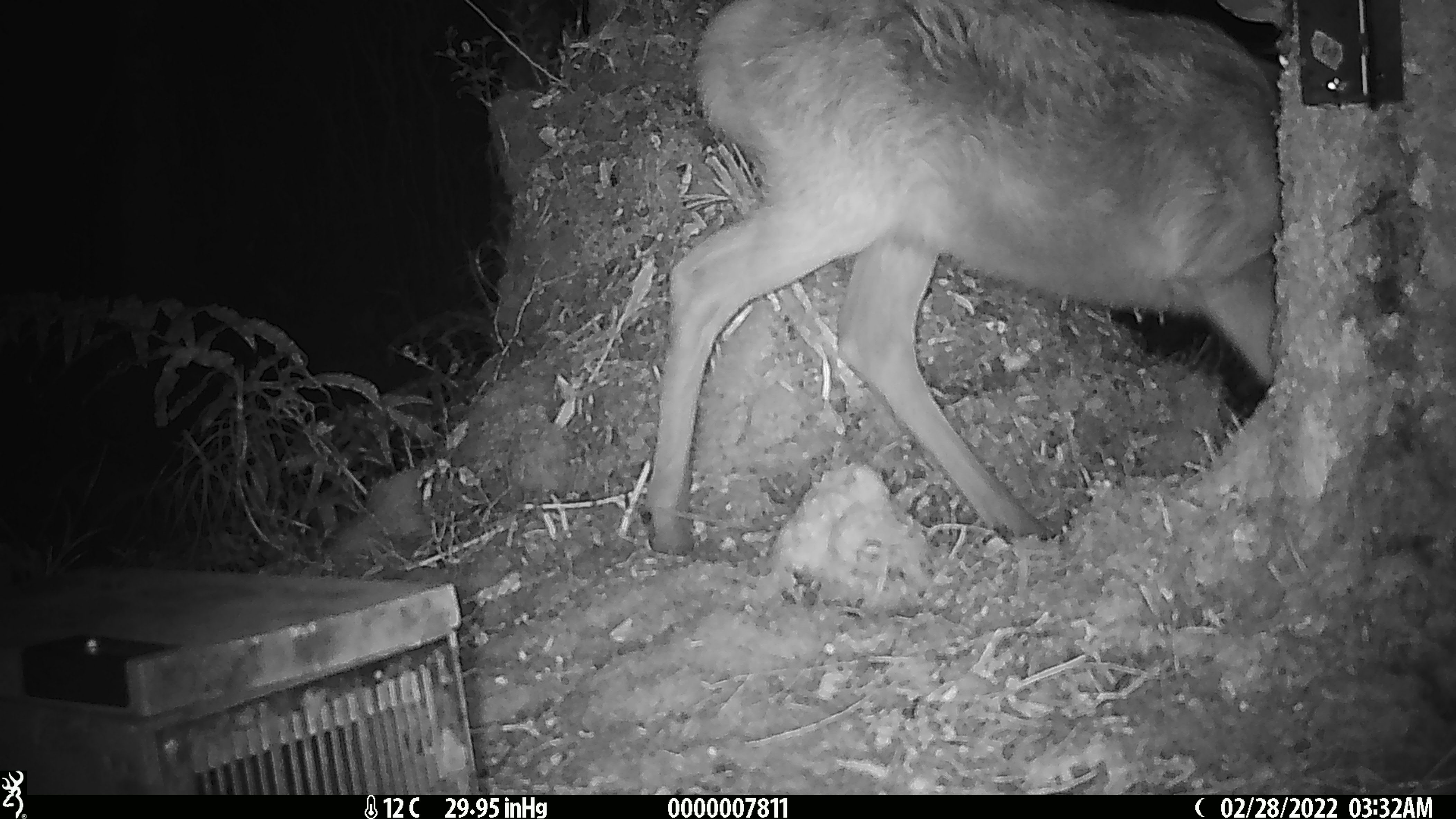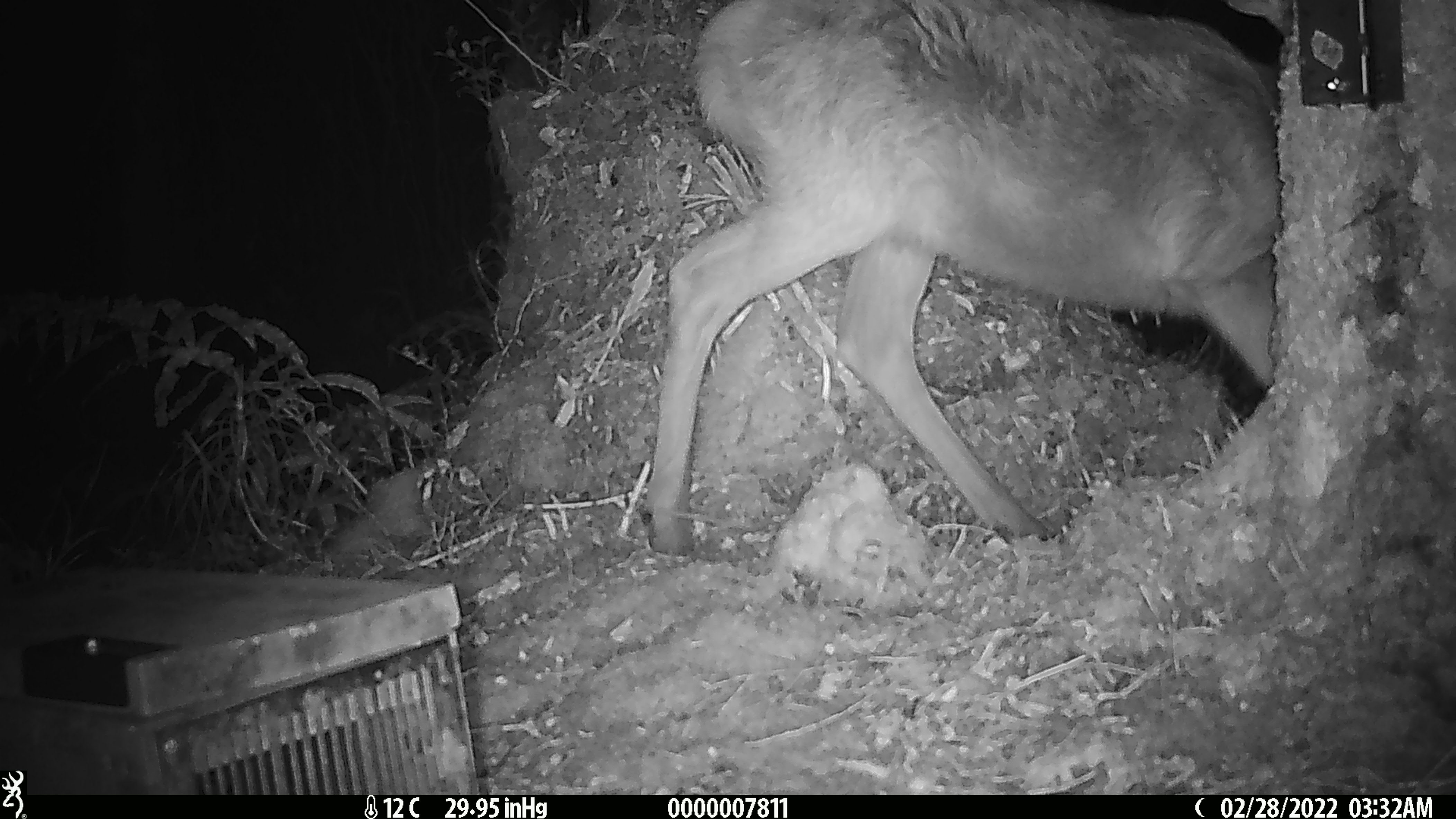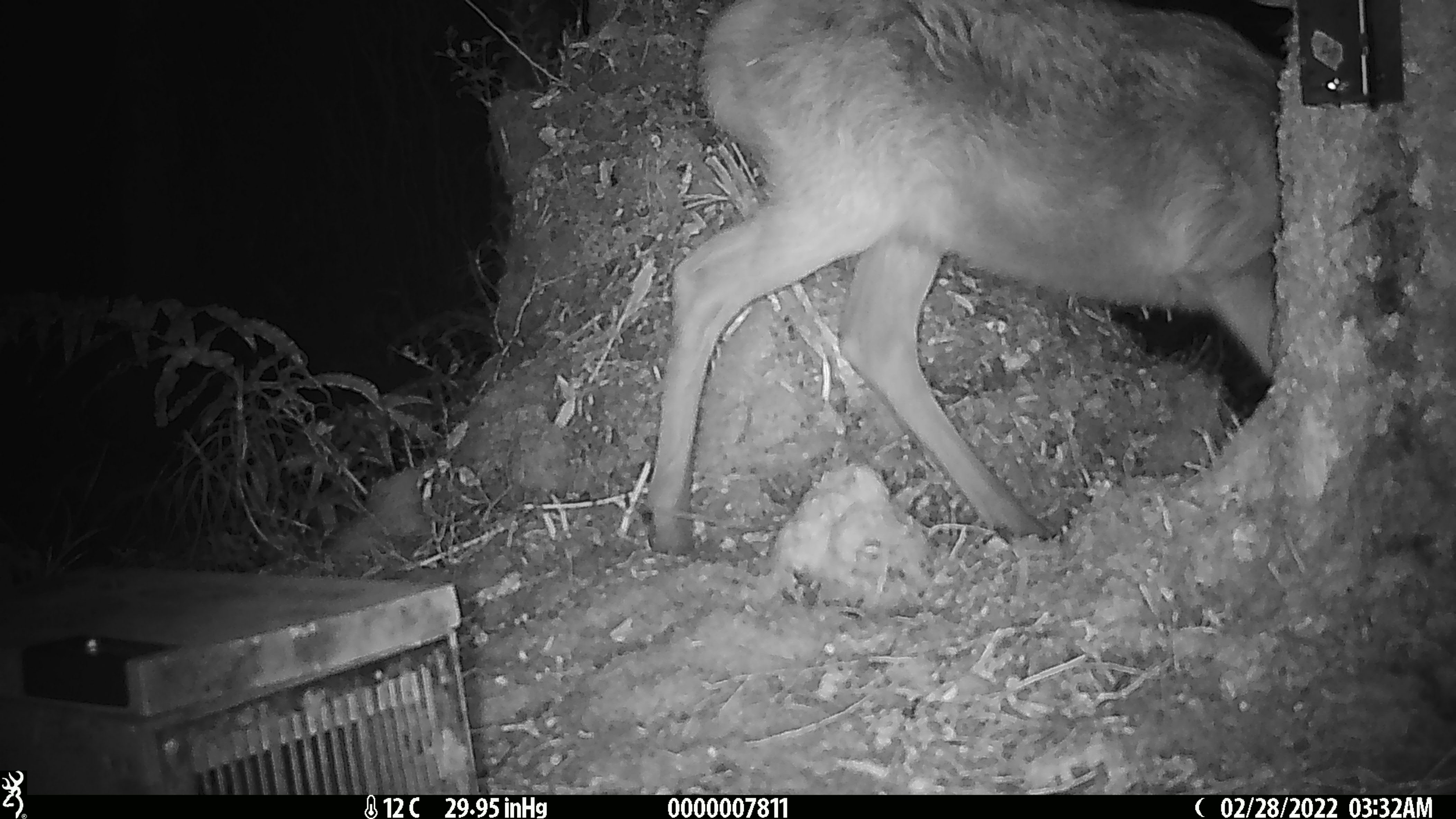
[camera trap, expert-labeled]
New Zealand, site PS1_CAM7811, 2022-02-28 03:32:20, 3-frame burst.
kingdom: Animalia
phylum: Chordata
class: Mammalia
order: Artiodactyla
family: Cervidae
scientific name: Cervidae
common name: deer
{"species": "deer (Cervidae)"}